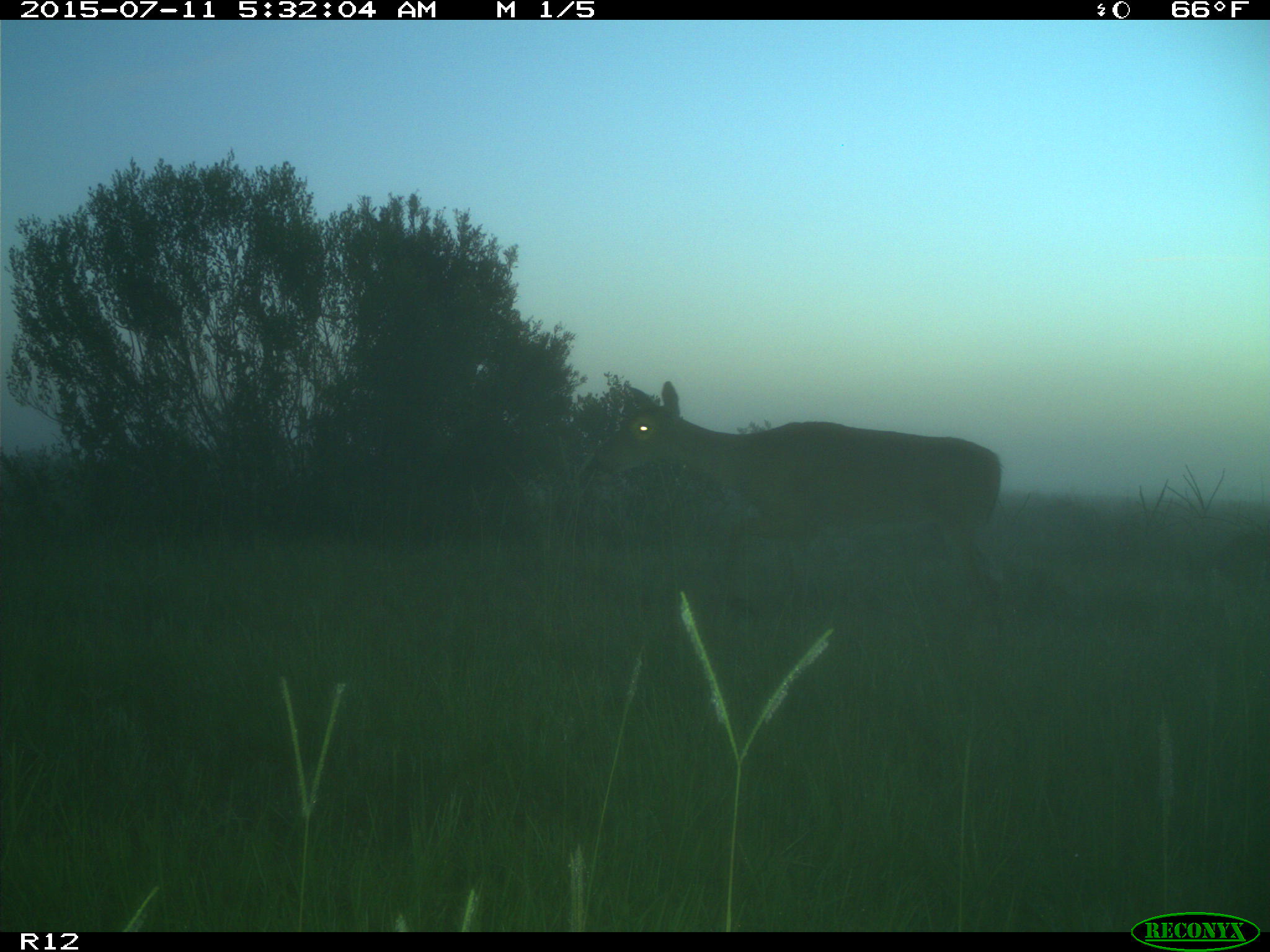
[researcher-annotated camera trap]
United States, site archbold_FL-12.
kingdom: Animalia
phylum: Chordata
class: Mammalia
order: Artiodactyla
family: Cervidae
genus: Odocoileus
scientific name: Odocoileus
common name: deer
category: unidentified deer